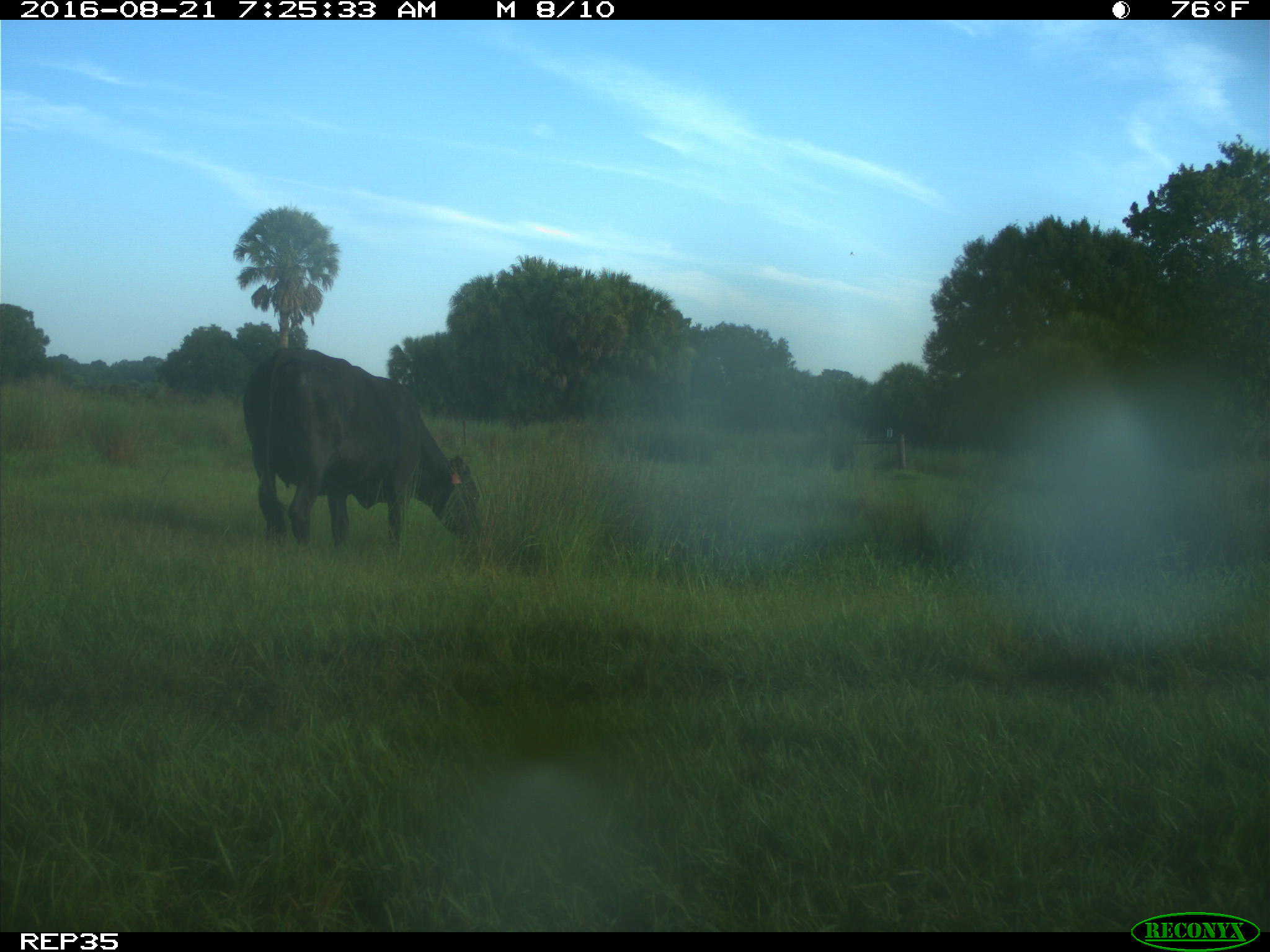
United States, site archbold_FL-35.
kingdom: Animalia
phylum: Chordata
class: Mammalia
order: Artiodactyla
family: Bovidae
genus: Bos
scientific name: Bos taurus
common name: domestic cow